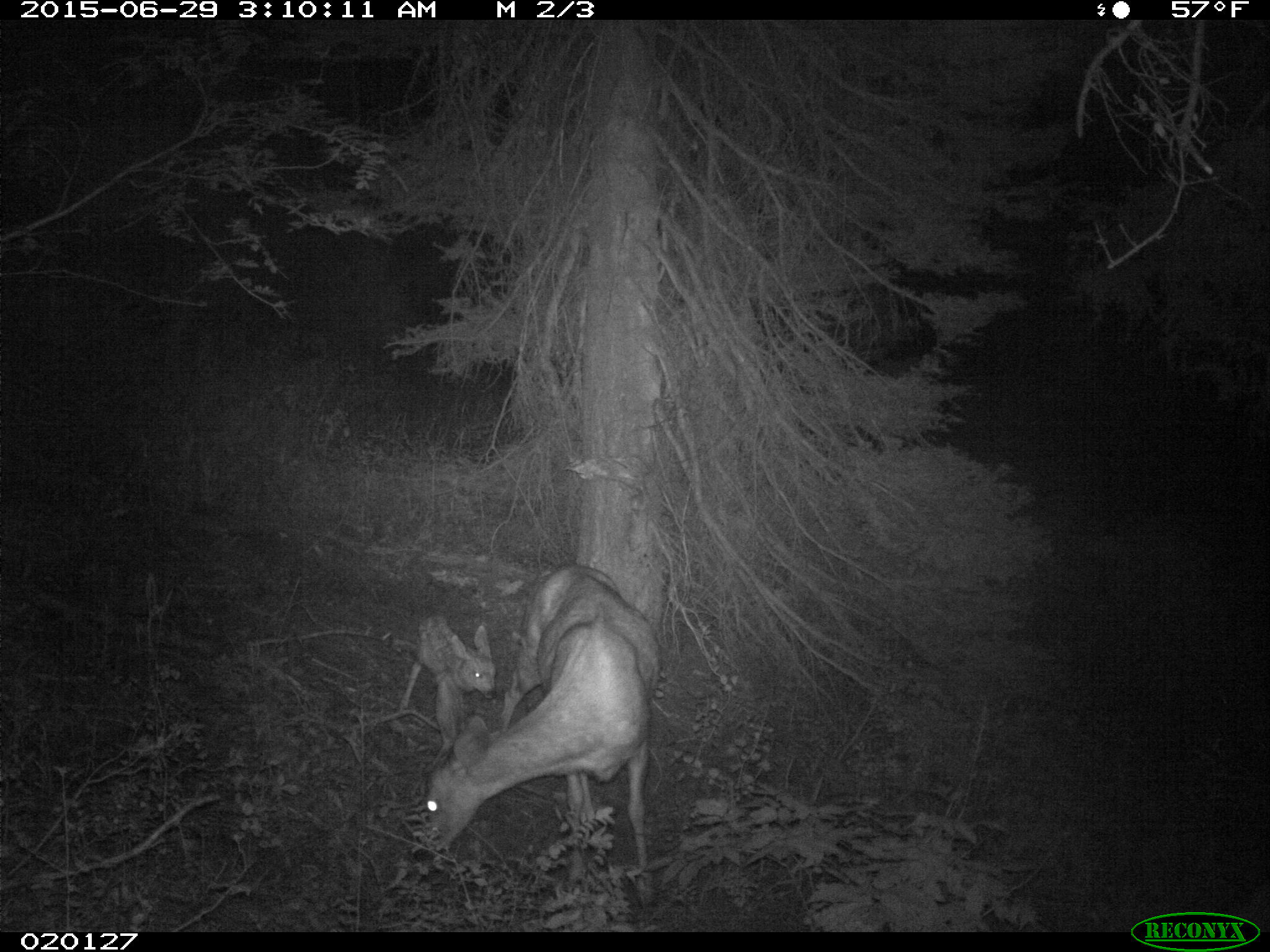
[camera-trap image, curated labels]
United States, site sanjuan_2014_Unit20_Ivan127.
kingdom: Animalia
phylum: Chordata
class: Mammalia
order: Artiodactyla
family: Cervidae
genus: Odocoileus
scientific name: Odocoileus hemionus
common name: mule deer